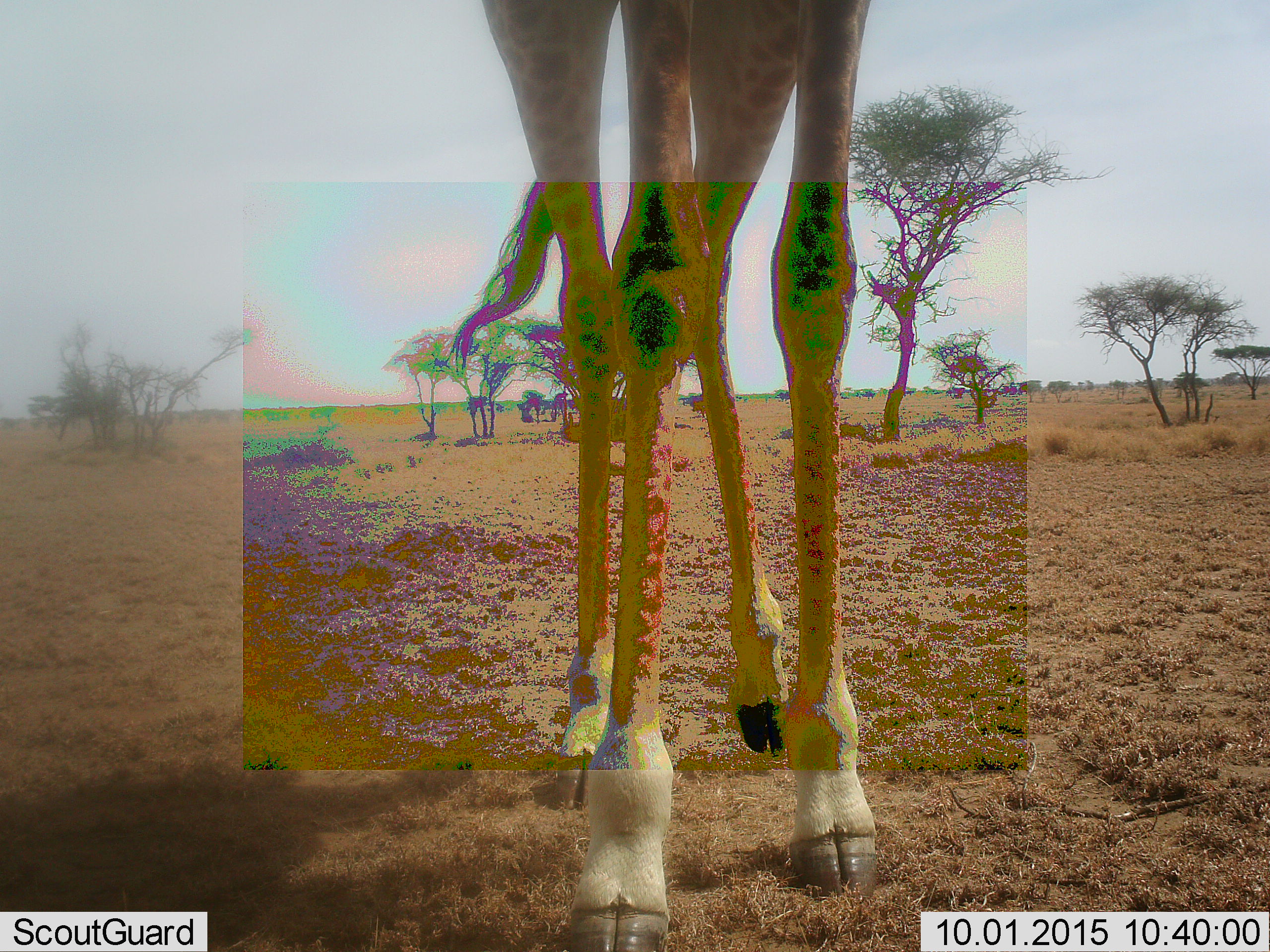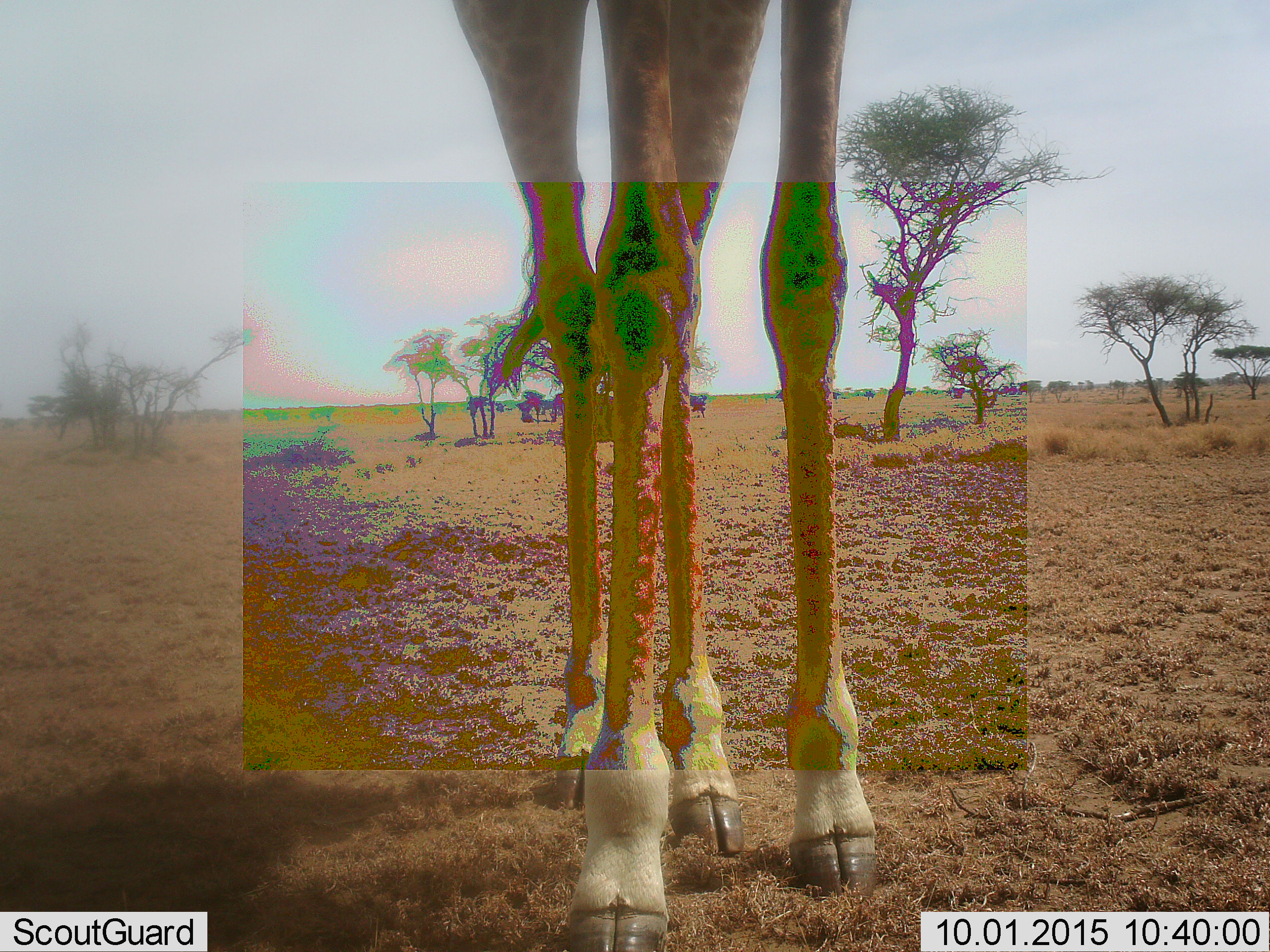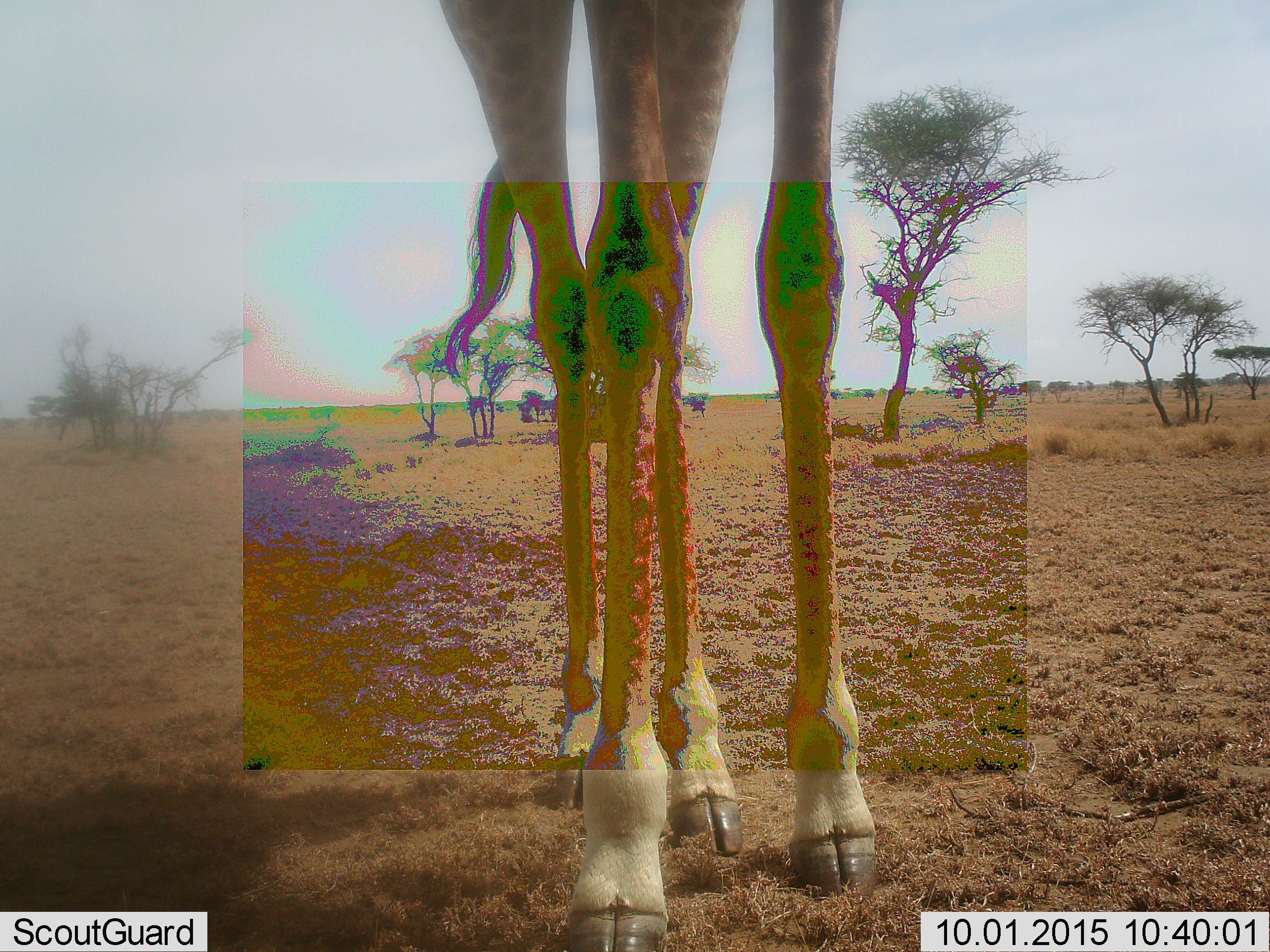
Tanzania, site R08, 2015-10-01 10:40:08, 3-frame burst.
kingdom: Animalia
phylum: Chordata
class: Mammalia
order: Artiodactyla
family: Giraffidae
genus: Giraffa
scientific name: Giraffa camelopardalis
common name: giraffe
Giraffe (Giraffa camelopardalis), count 1. Behavior (volunteer vote fractions): standing 89%, resting 0%, moving 11%, interacting 0%. Young present (vote fraction): 0%. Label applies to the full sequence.